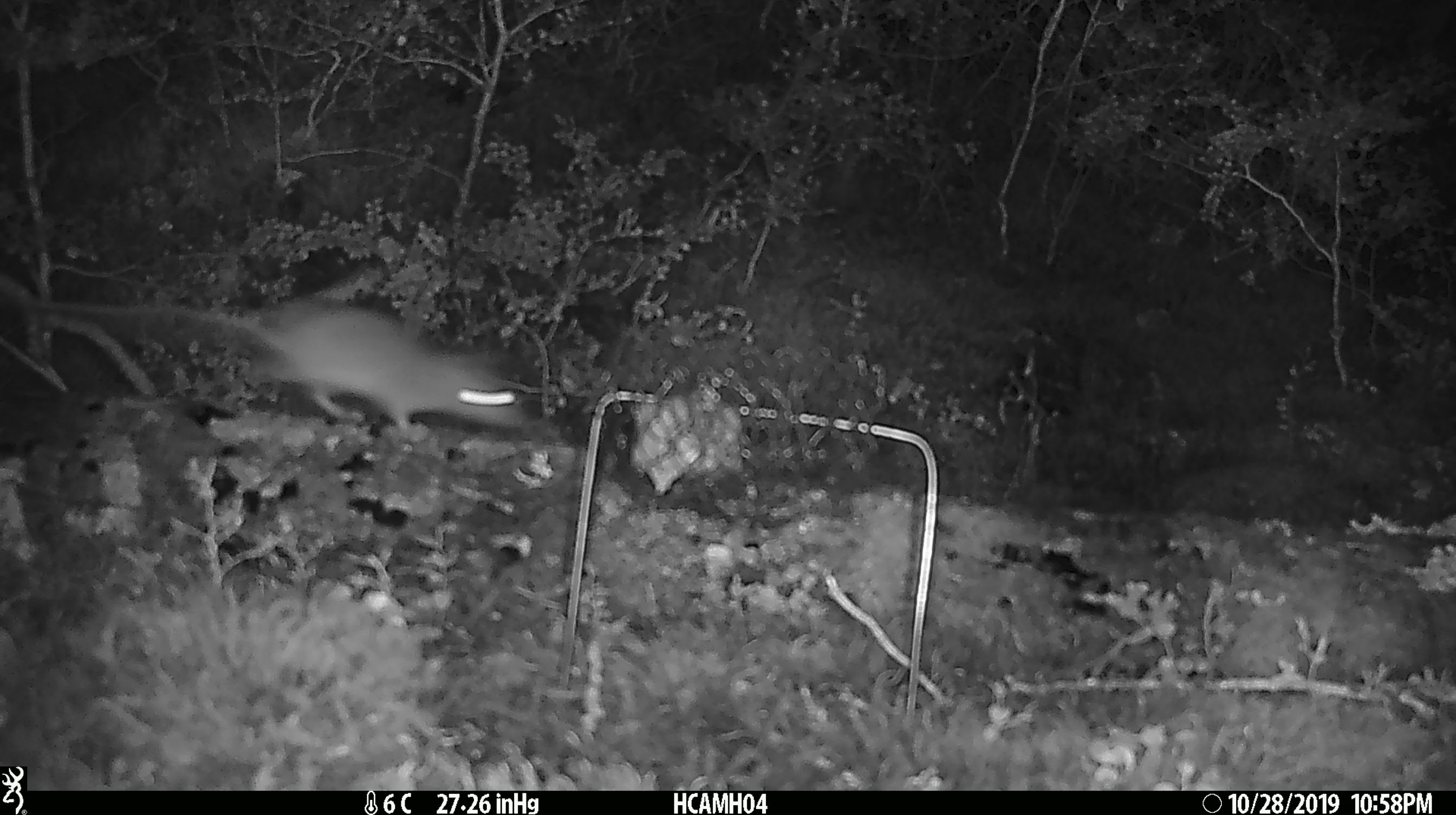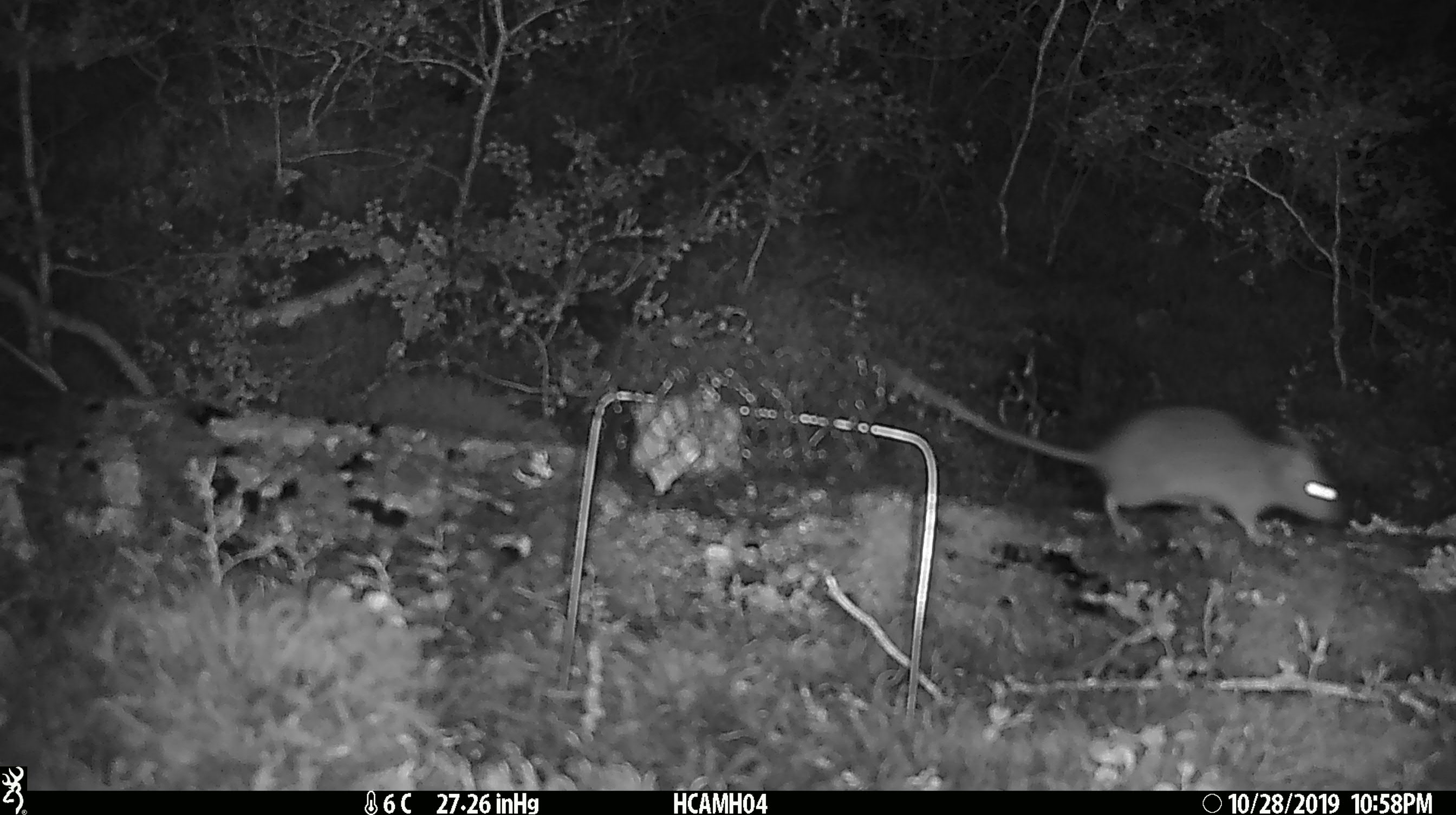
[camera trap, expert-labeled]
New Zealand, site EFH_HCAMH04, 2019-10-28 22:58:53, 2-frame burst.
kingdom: Animalia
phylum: Chordata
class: Mammalia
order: Rodentia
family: Muridae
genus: Rattus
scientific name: Rattus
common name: rat